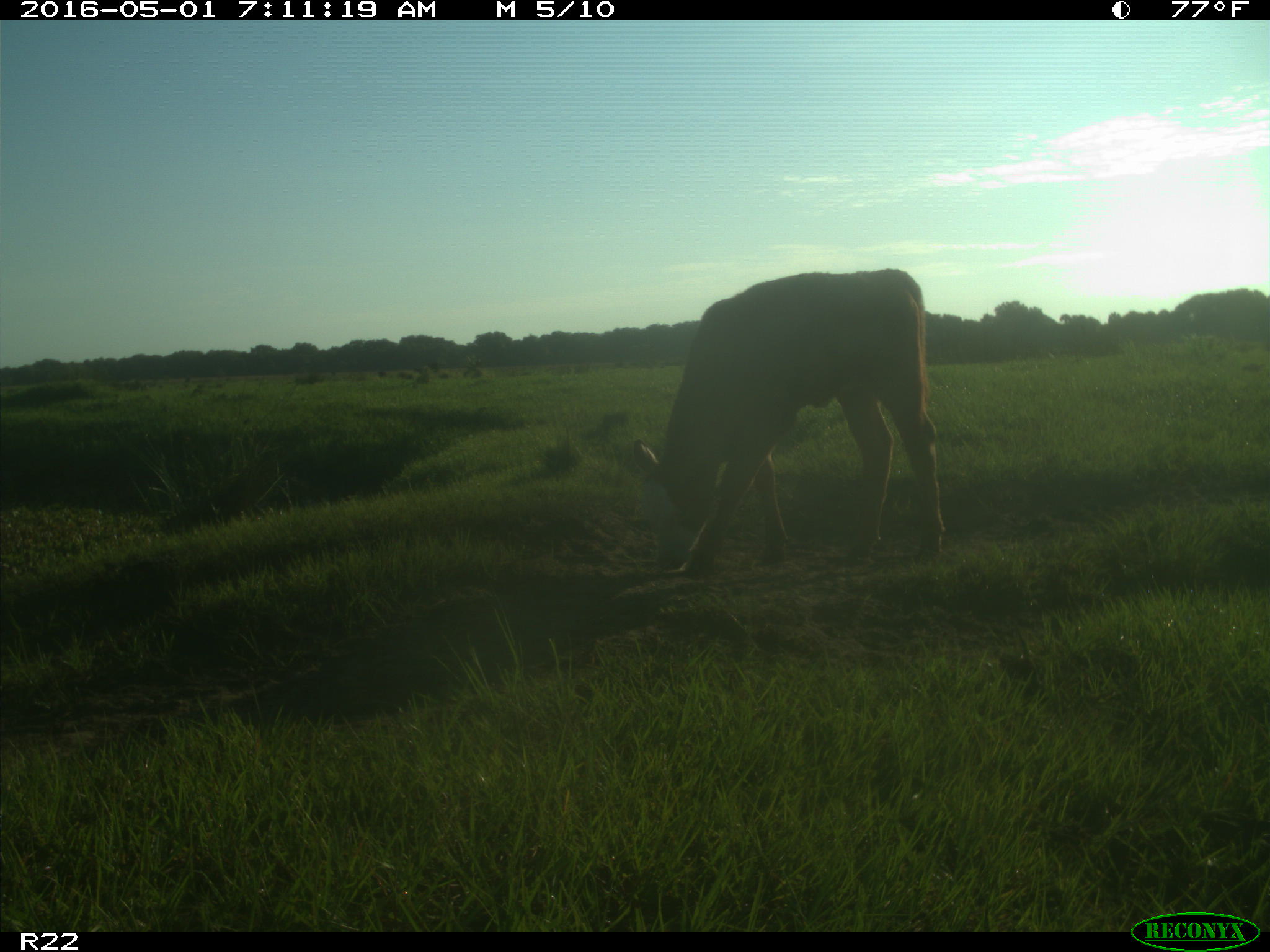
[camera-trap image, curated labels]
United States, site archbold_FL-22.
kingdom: Animalia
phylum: Chordata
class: Mammalia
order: Artiodactyla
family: Bovidae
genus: Bos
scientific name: Bos taurus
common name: domestic cow